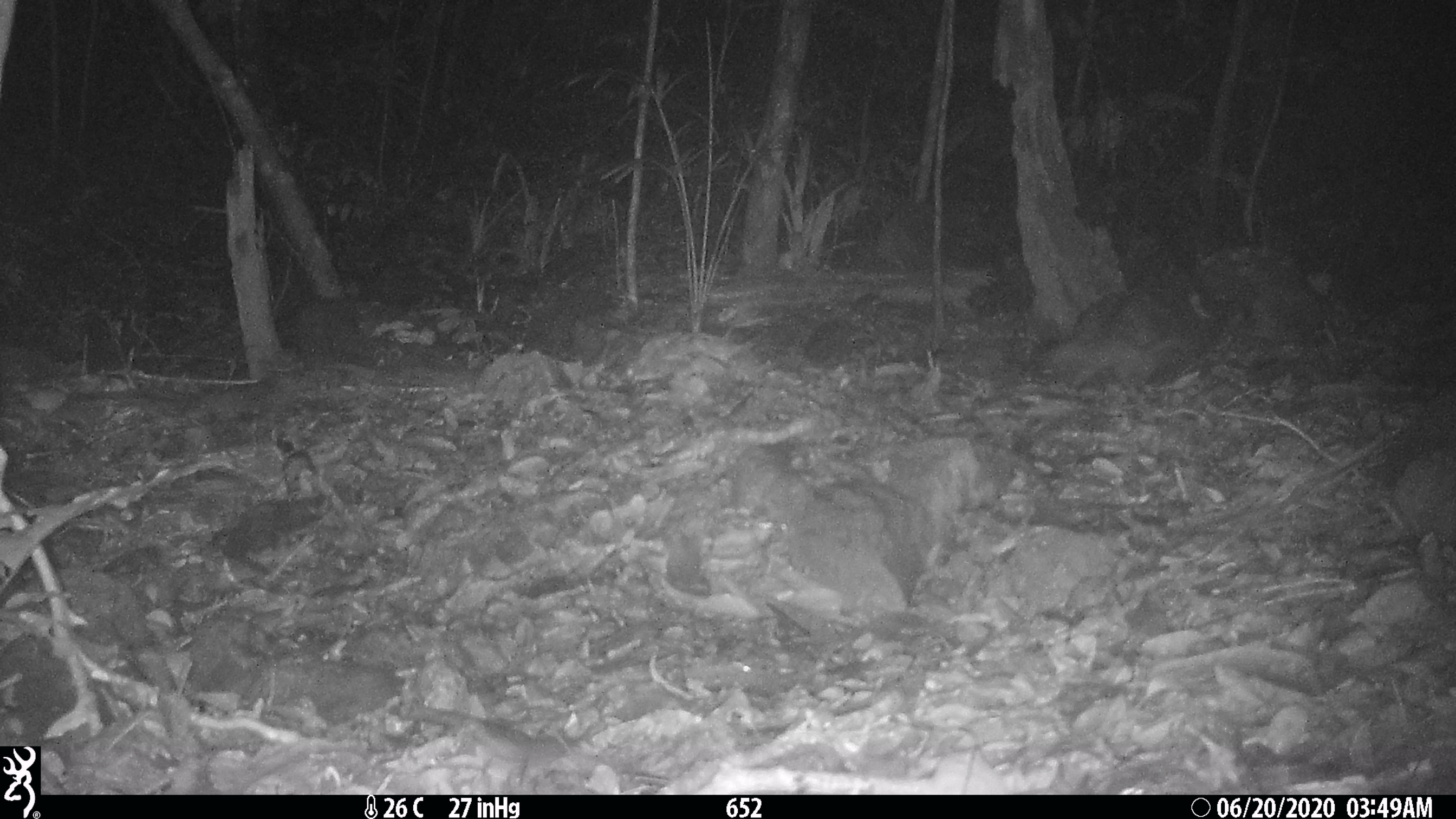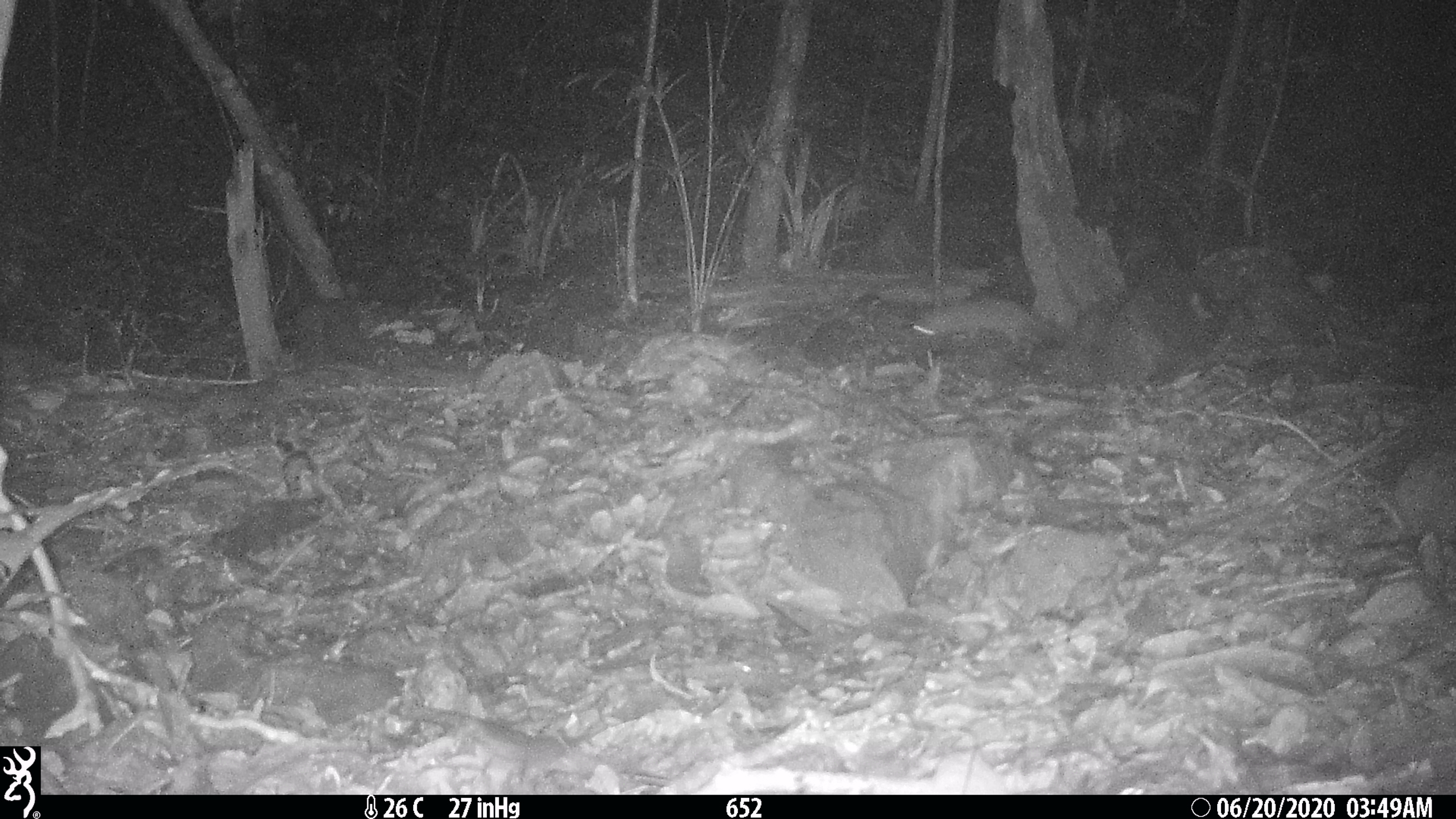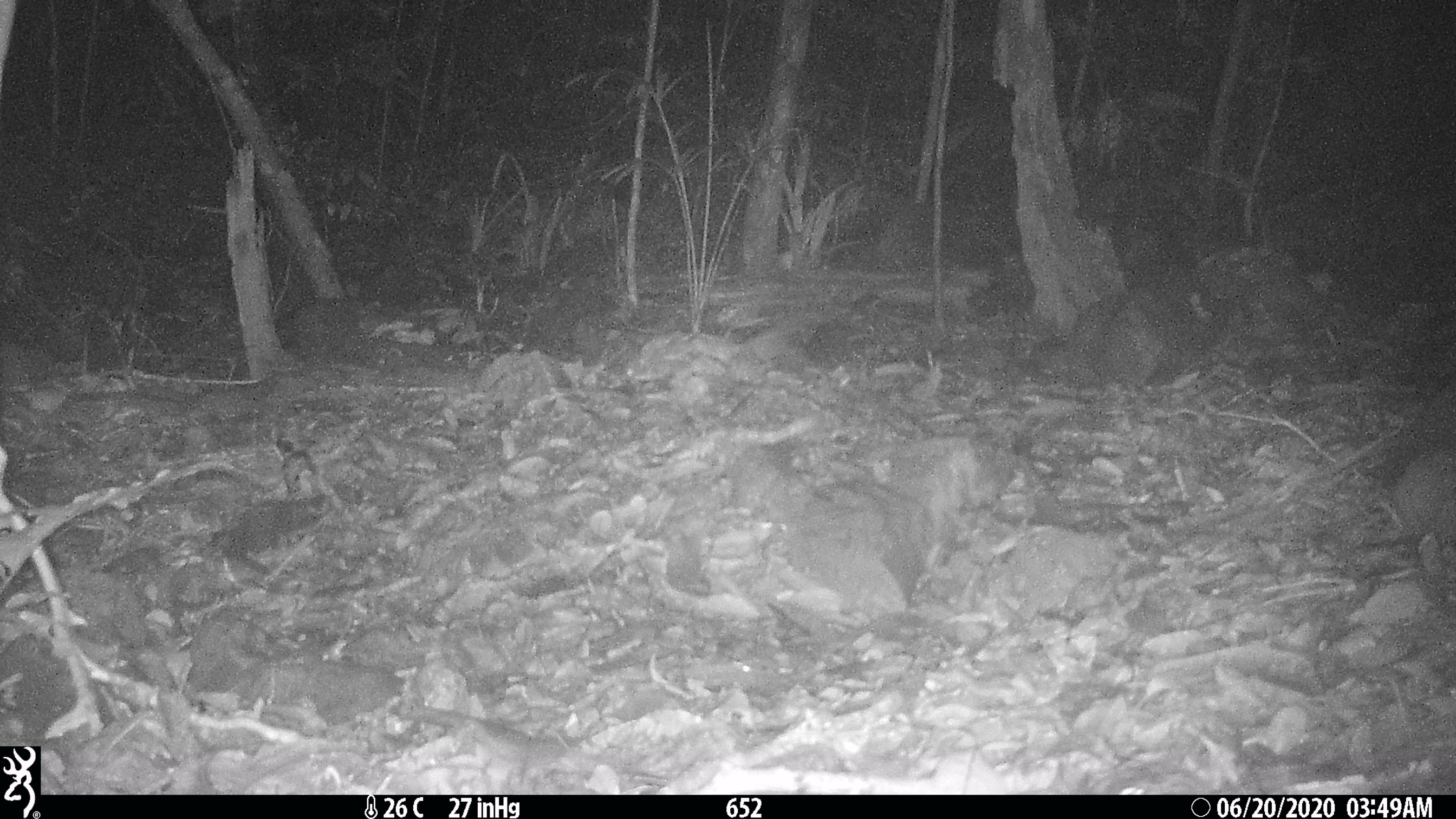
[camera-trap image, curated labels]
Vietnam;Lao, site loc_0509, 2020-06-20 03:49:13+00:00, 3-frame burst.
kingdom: Animalia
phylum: Chordata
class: Mammalia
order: Carnivora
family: Mustelidae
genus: Melogale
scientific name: Melogale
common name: ferret badger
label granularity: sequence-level